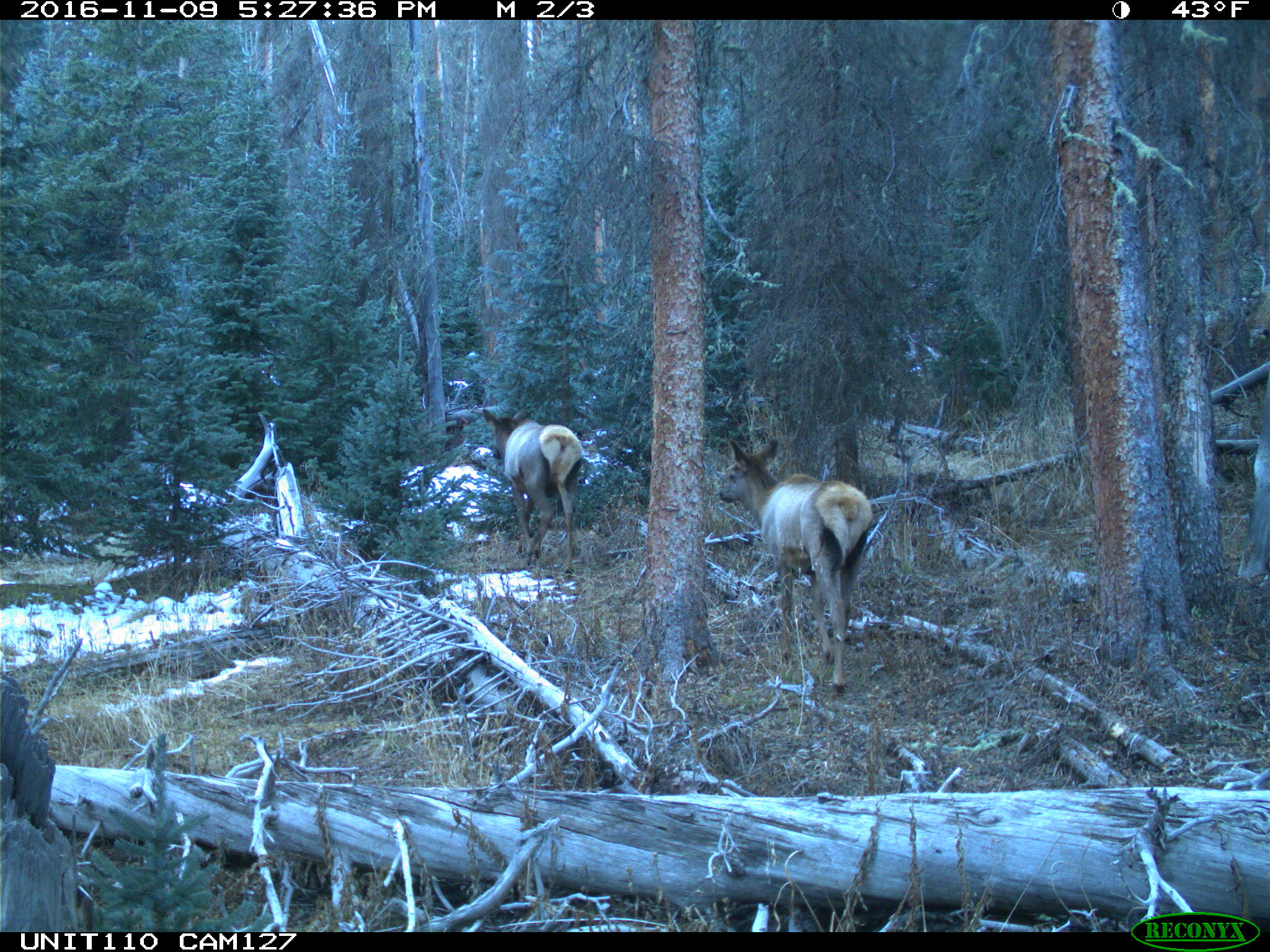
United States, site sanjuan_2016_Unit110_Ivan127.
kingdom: Animalia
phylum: Chordata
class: Mammalia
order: Artiodactyla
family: Cervidae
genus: Cervus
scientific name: Cervus elaphus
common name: red deer